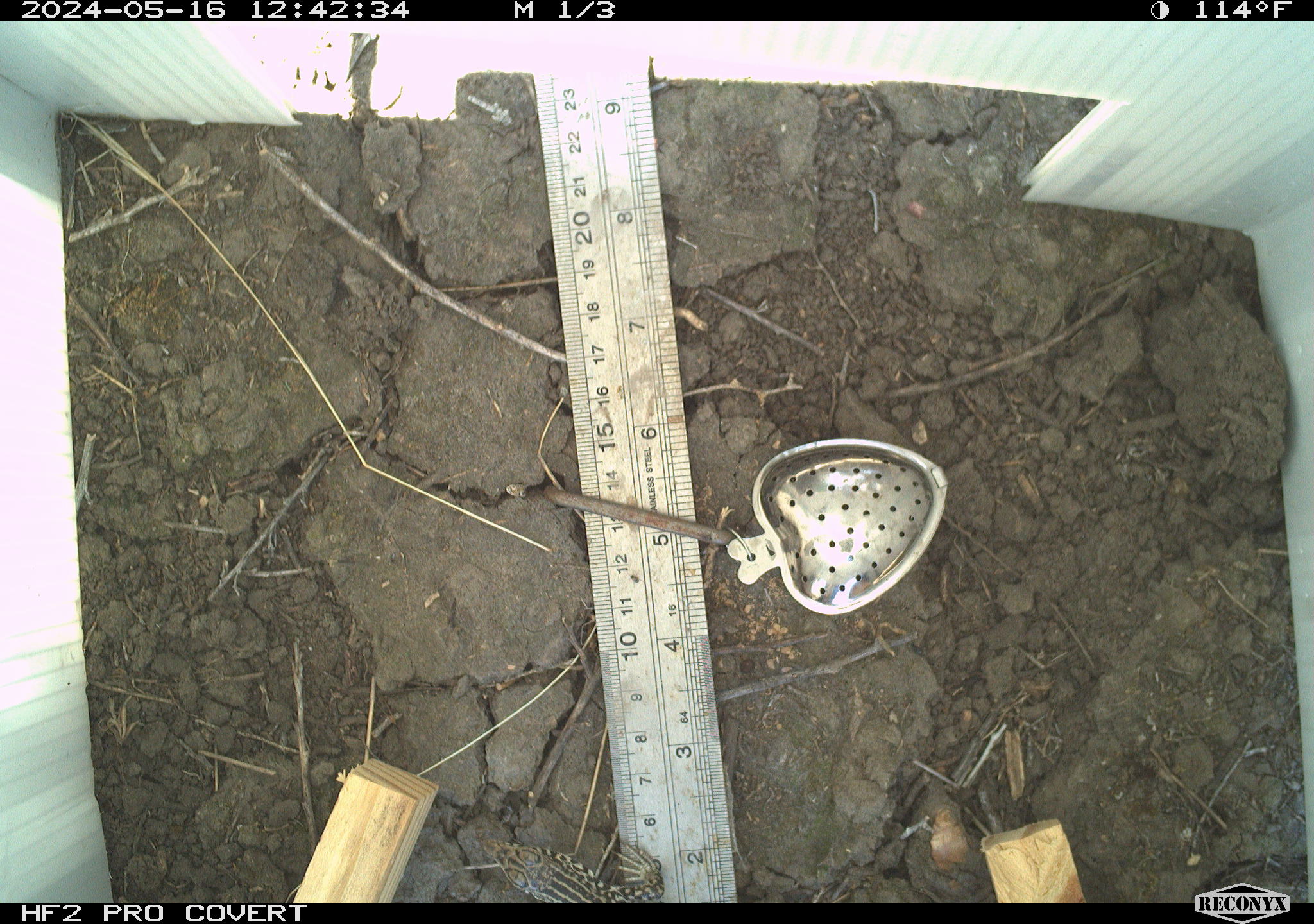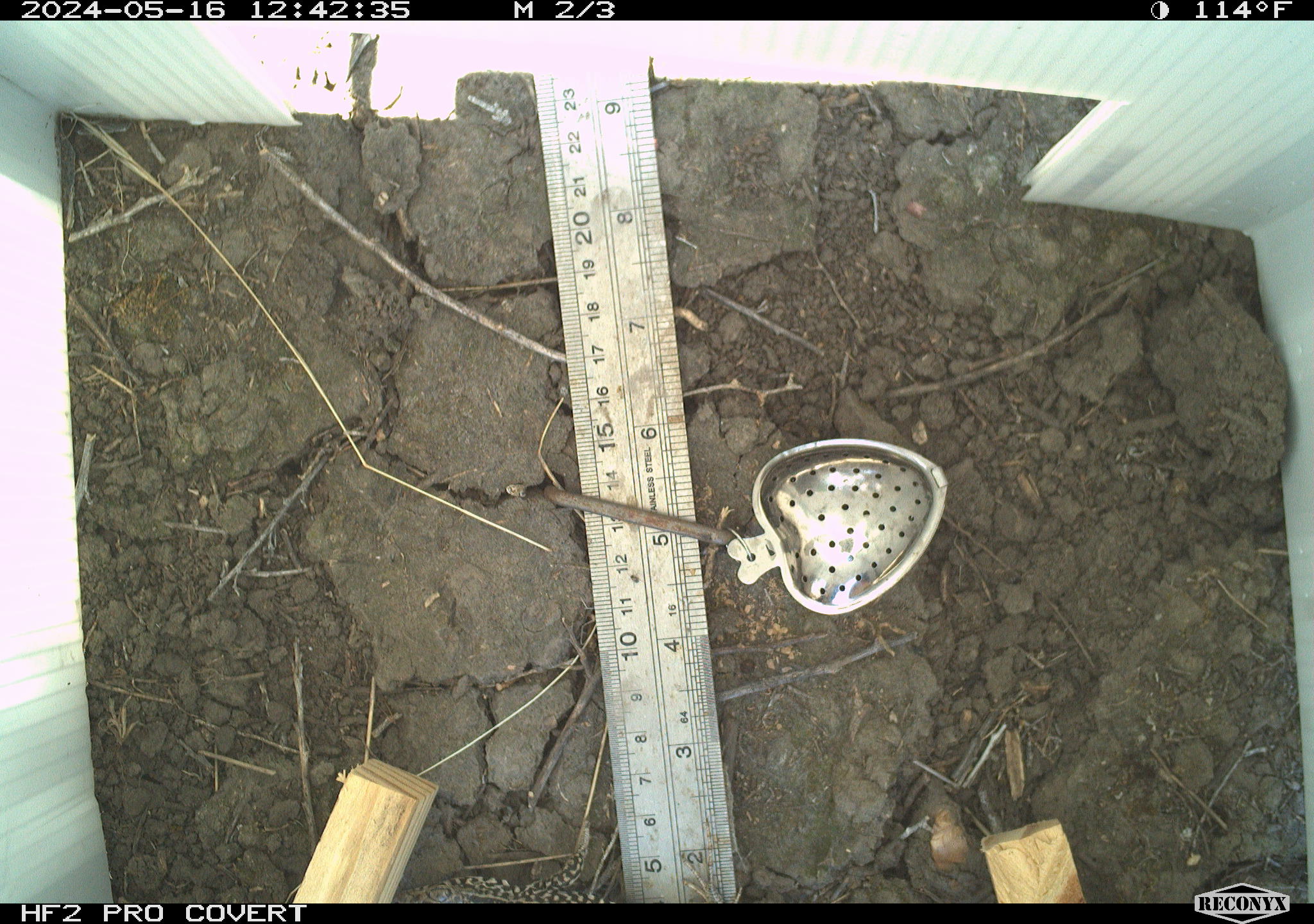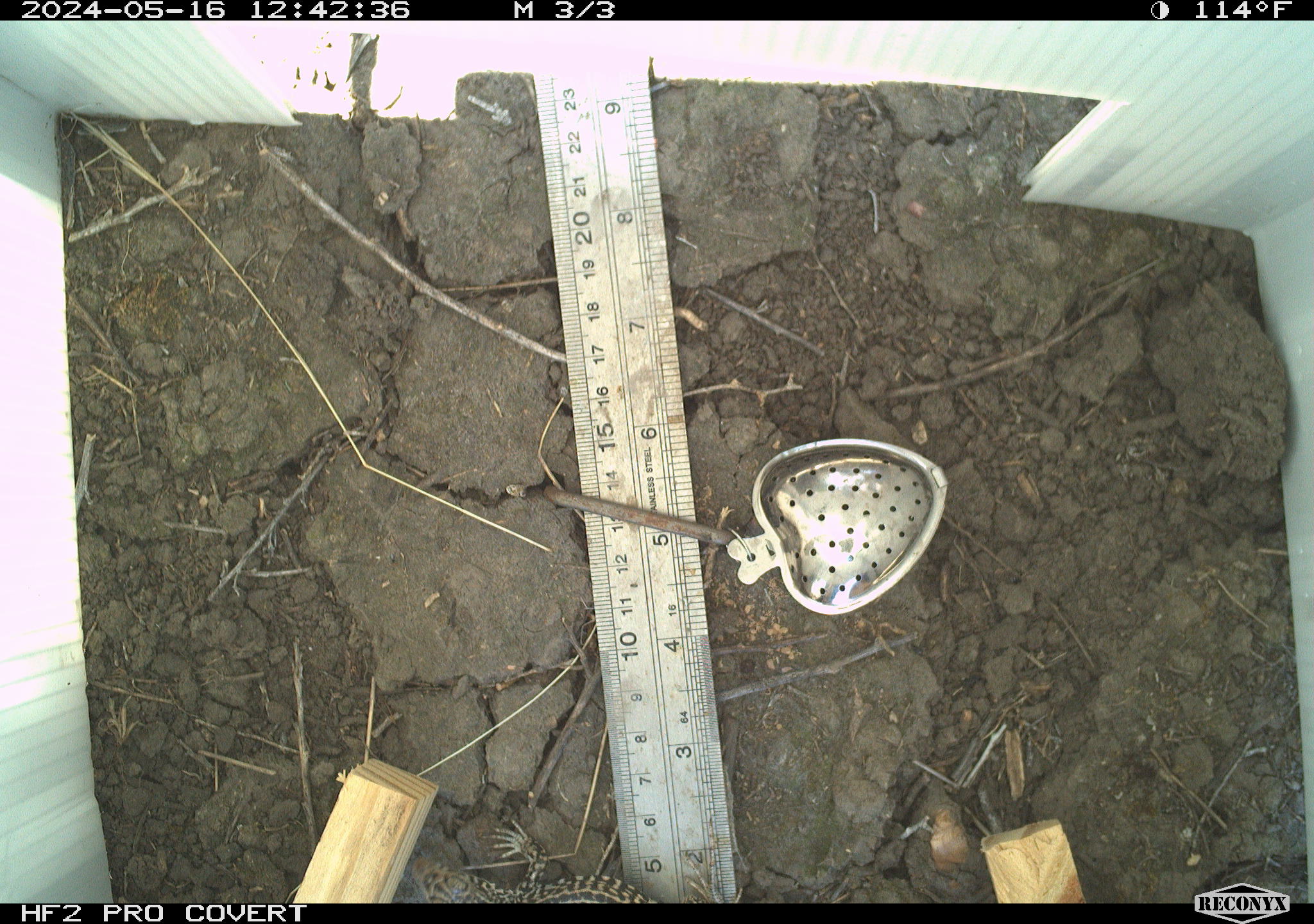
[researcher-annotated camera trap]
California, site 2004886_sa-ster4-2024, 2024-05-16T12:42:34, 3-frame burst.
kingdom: Animalia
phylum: Chordata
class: Reptilia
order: Squamata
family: Teiidae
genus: Aspidoscelis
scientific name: Aspidoscelis tigris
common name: western whiptail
Western whiptail (Aspidoscelis tigris).